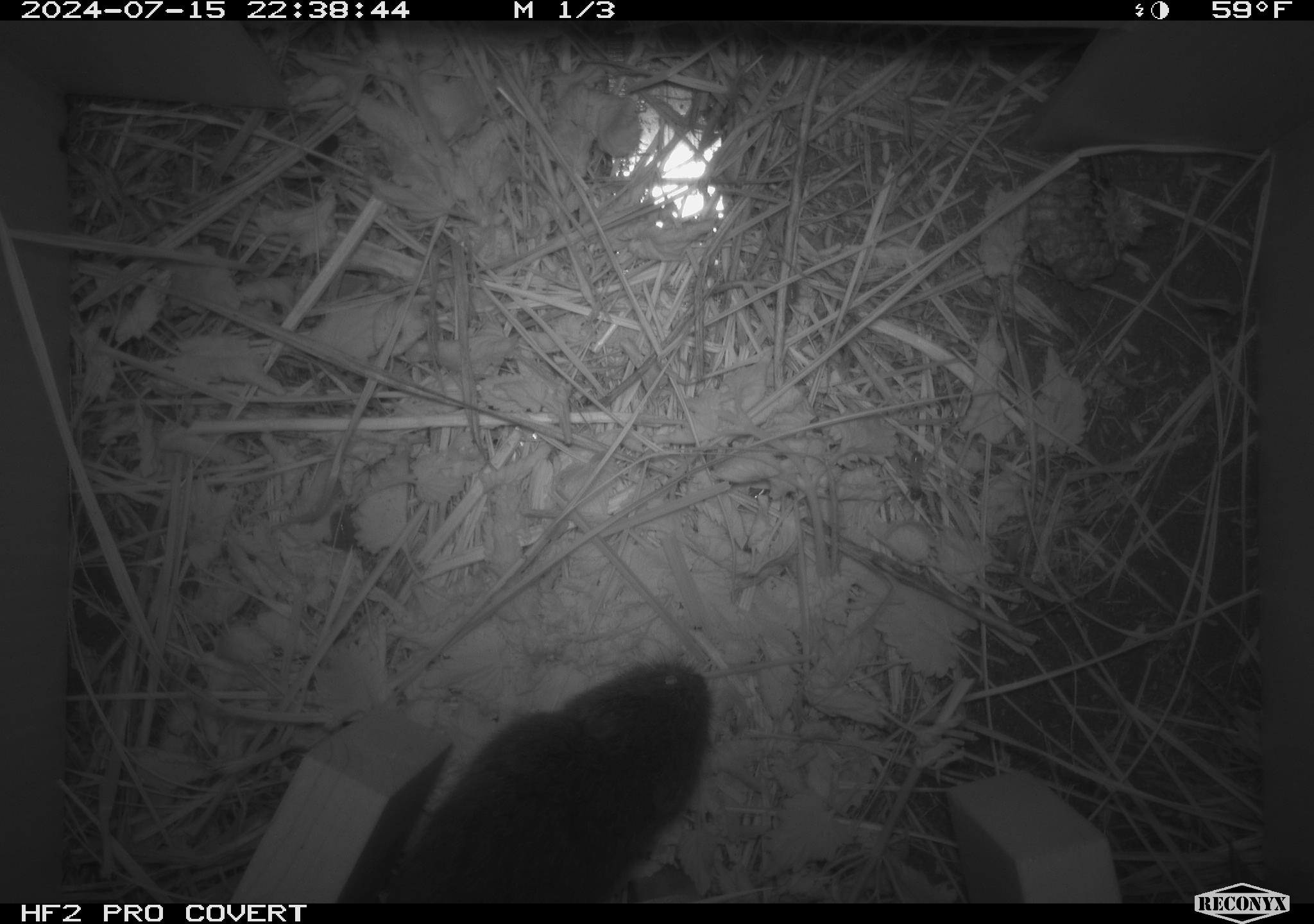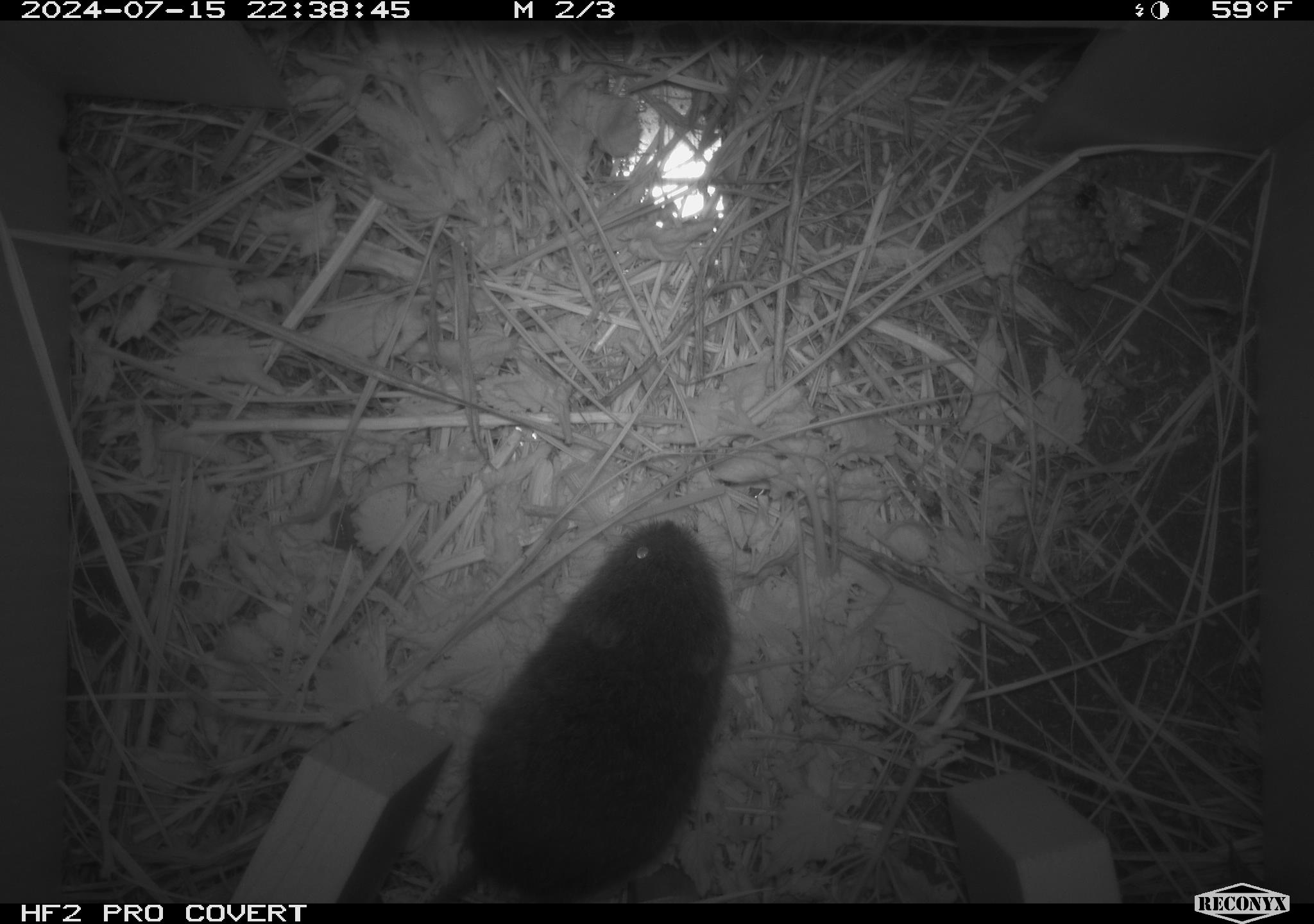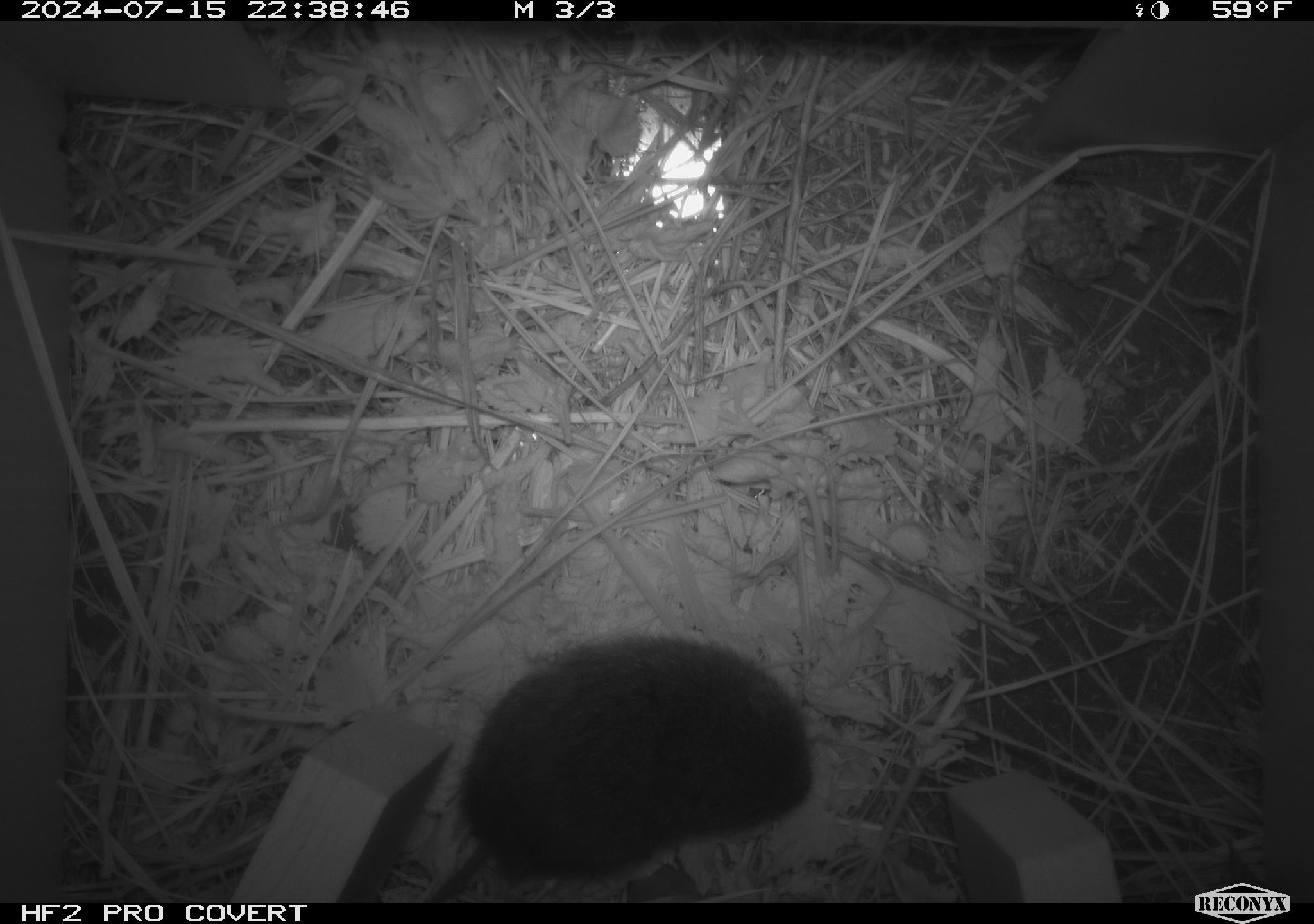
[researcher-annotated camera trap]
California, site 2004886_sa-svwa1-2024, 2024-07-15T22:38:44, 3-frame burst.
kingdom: Animalia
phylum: Arthropoda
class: Insecta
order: Hymenoptera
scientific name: Hymenoptera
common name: ants, bees, wasps, and sawflies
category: hymenoptera order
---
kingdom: Animalia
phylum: Chordata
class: Mammalia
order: Rodentia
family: Cricetidae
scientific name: Arvicolinae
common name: voles, lemmings, and muskrats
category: arvicolinae subfamily